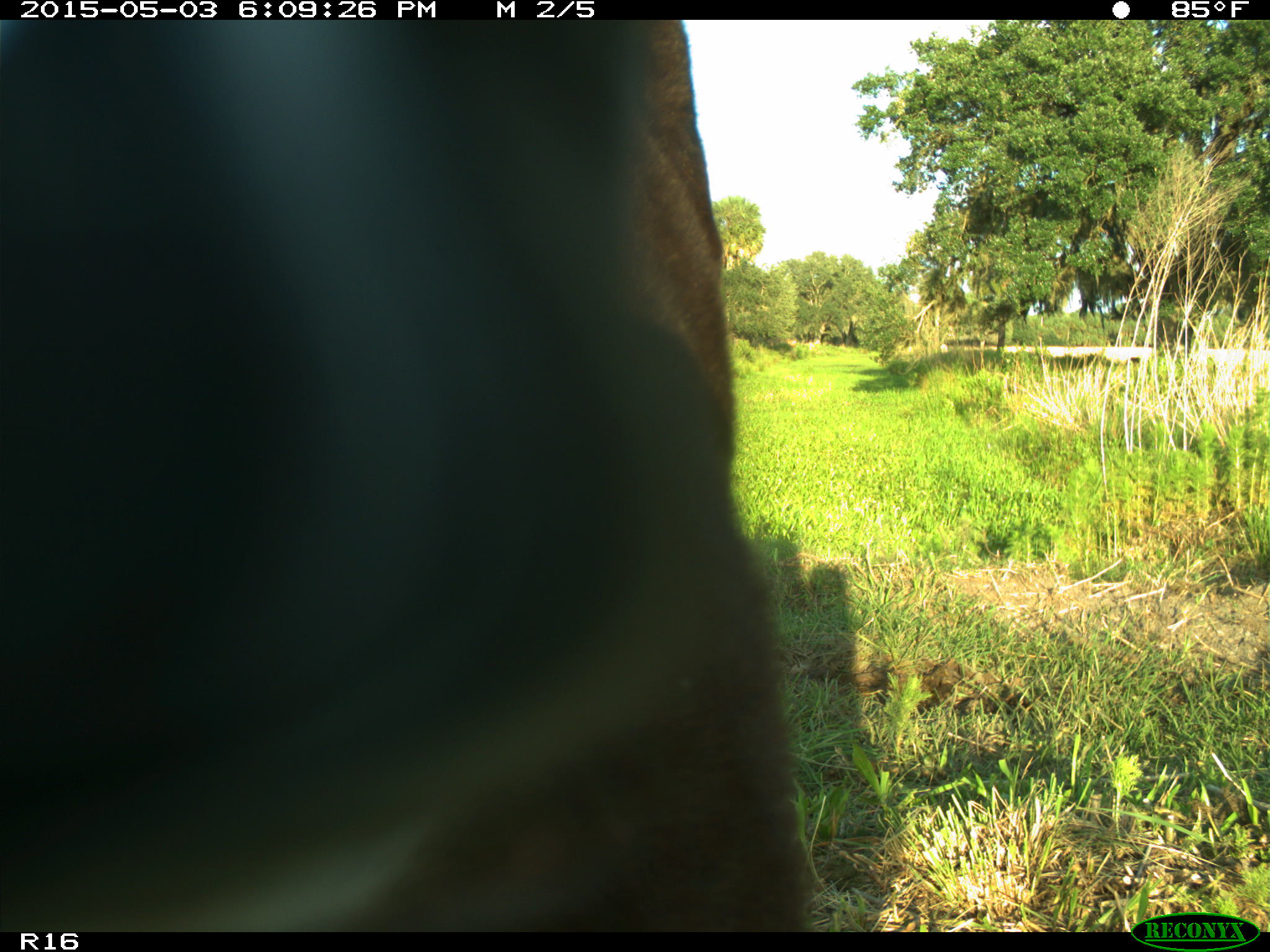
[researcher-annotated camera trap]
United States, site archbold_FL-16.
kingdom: Animalia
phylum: Chordata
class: Mammalia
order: Artiodactyla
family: Bovidae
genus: Bos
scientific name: Bos taurus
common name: domestic cow